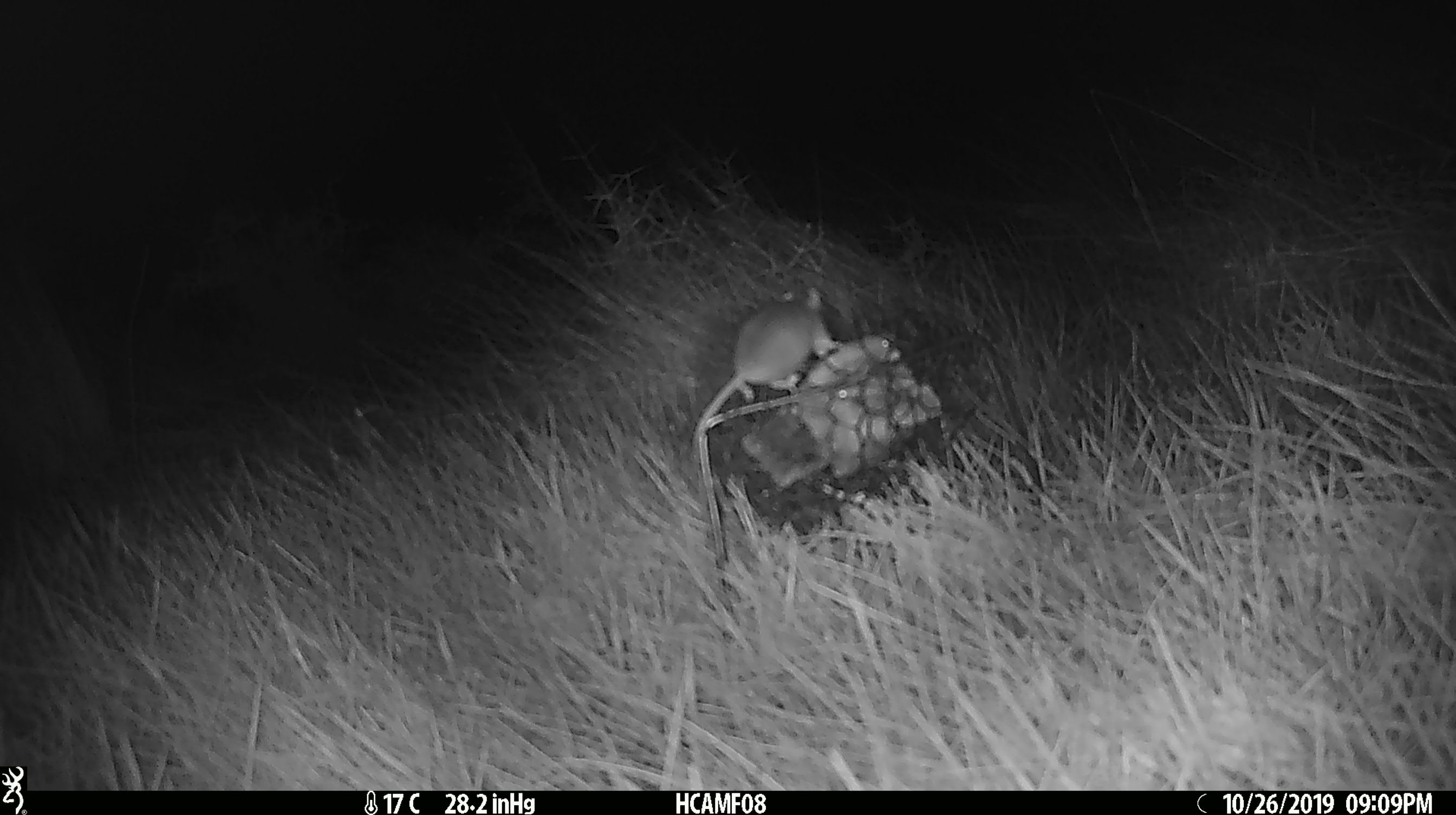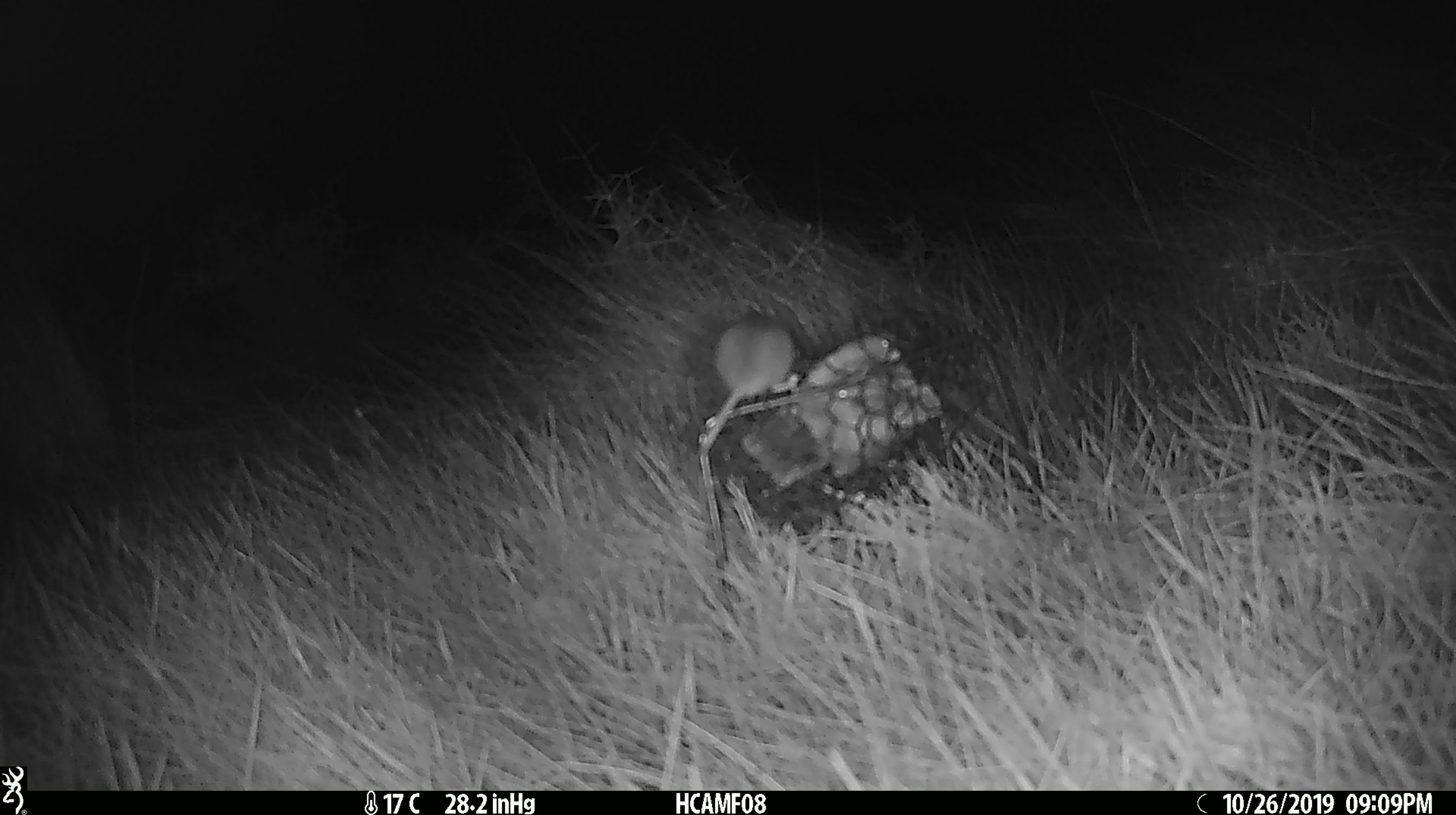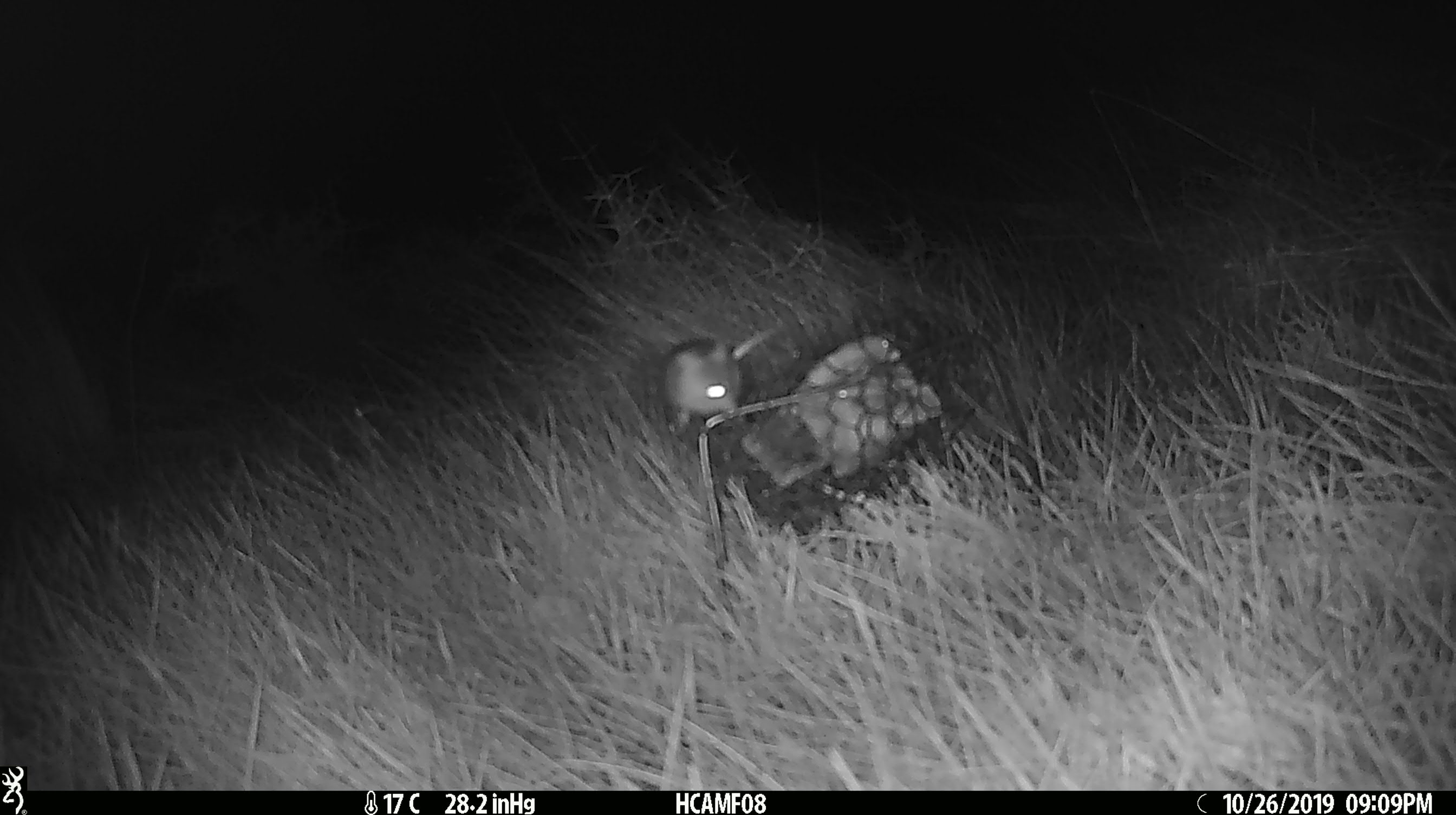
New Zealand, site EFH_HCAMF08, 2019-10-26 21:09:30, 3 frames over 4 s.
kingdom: Animalia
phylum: Chordata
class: Mammalia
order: Rodentia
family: Muridae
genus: Mus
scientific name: Mus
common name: mouse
Mouse (Mus).